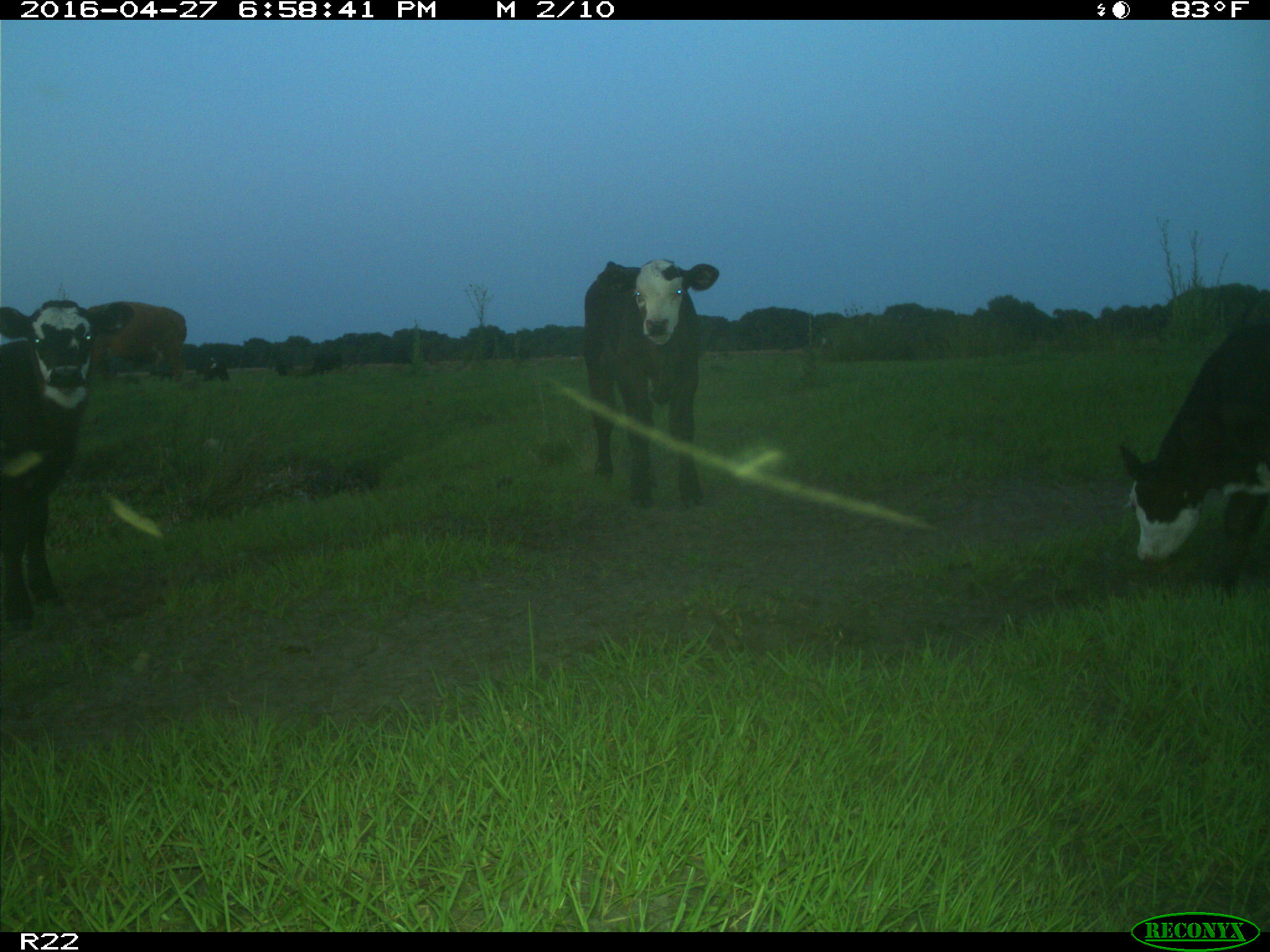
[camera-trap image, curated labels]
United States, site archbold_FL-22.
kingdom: Animalia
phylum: Chordata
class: Mammalia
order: Artiodactyla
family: Bovidae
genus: Bos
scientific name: Bos taurus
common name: domestic cow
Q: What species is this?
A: Bos taurus (domestic cow).